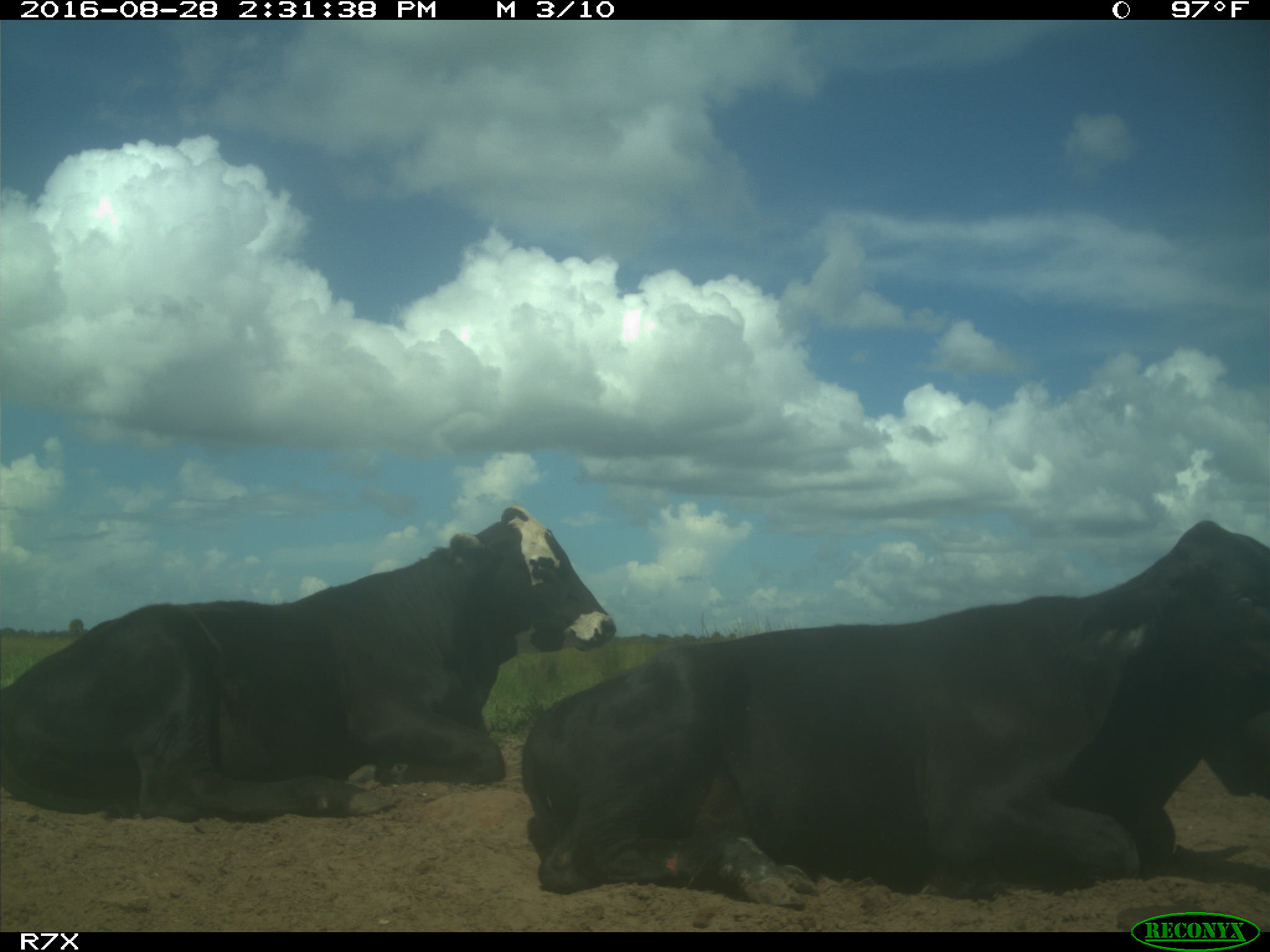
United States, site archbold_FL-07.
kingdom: Animalia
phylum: Chordata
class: Mammalia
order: Artiodactyla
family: Bovidae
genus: Bos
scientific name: Bos taurus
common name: domestic cow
Bos taurus (domestic cow).